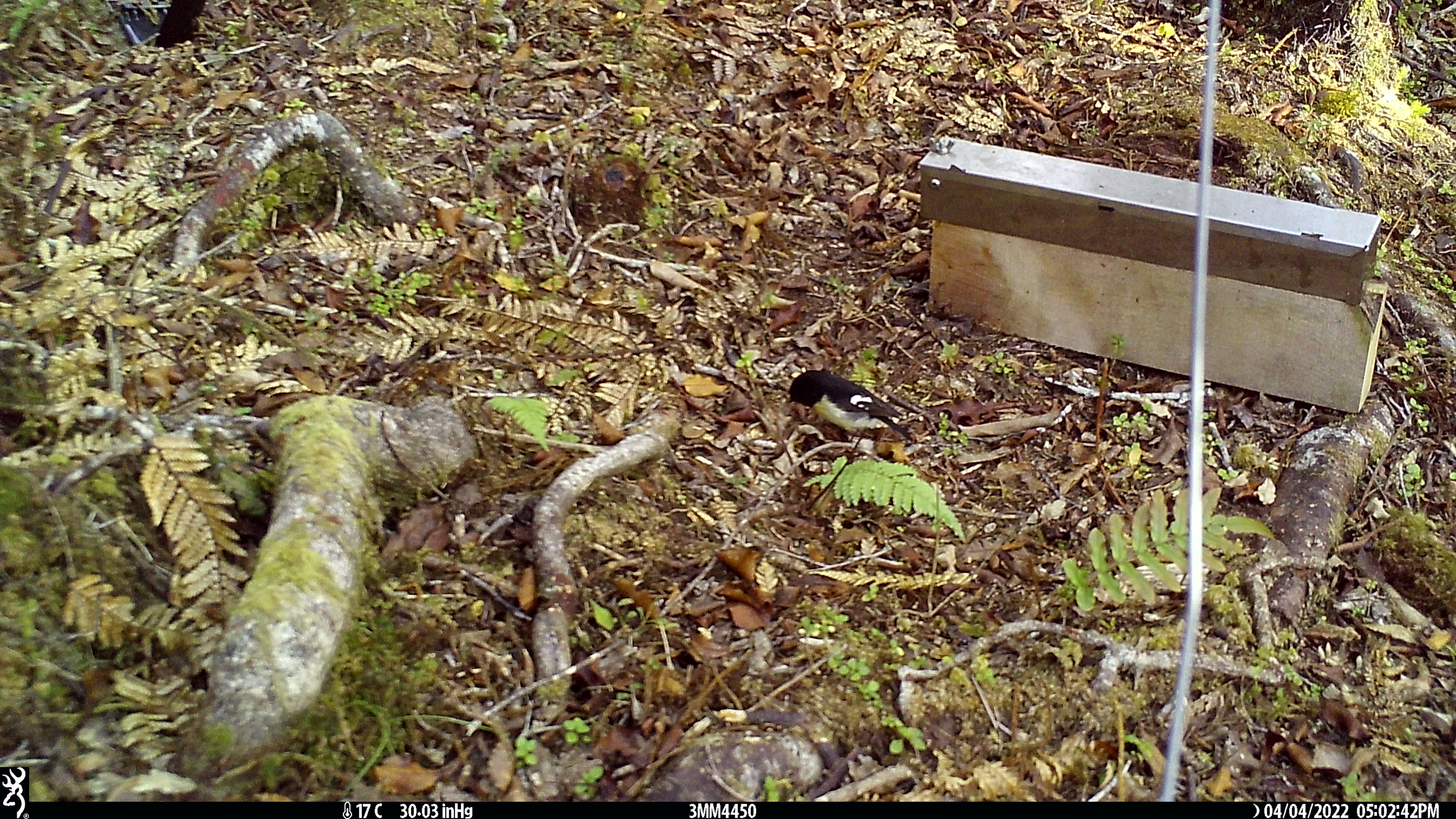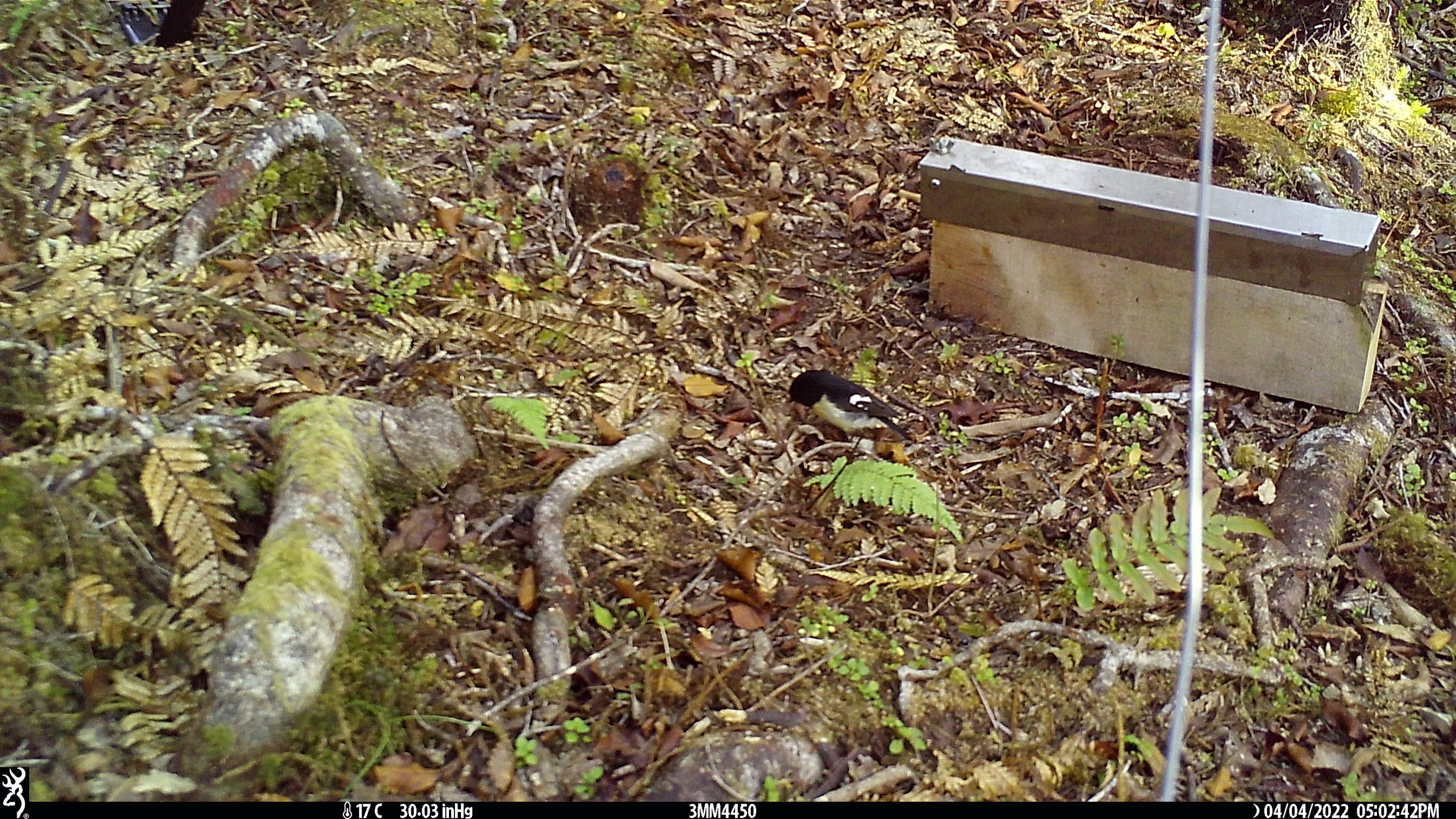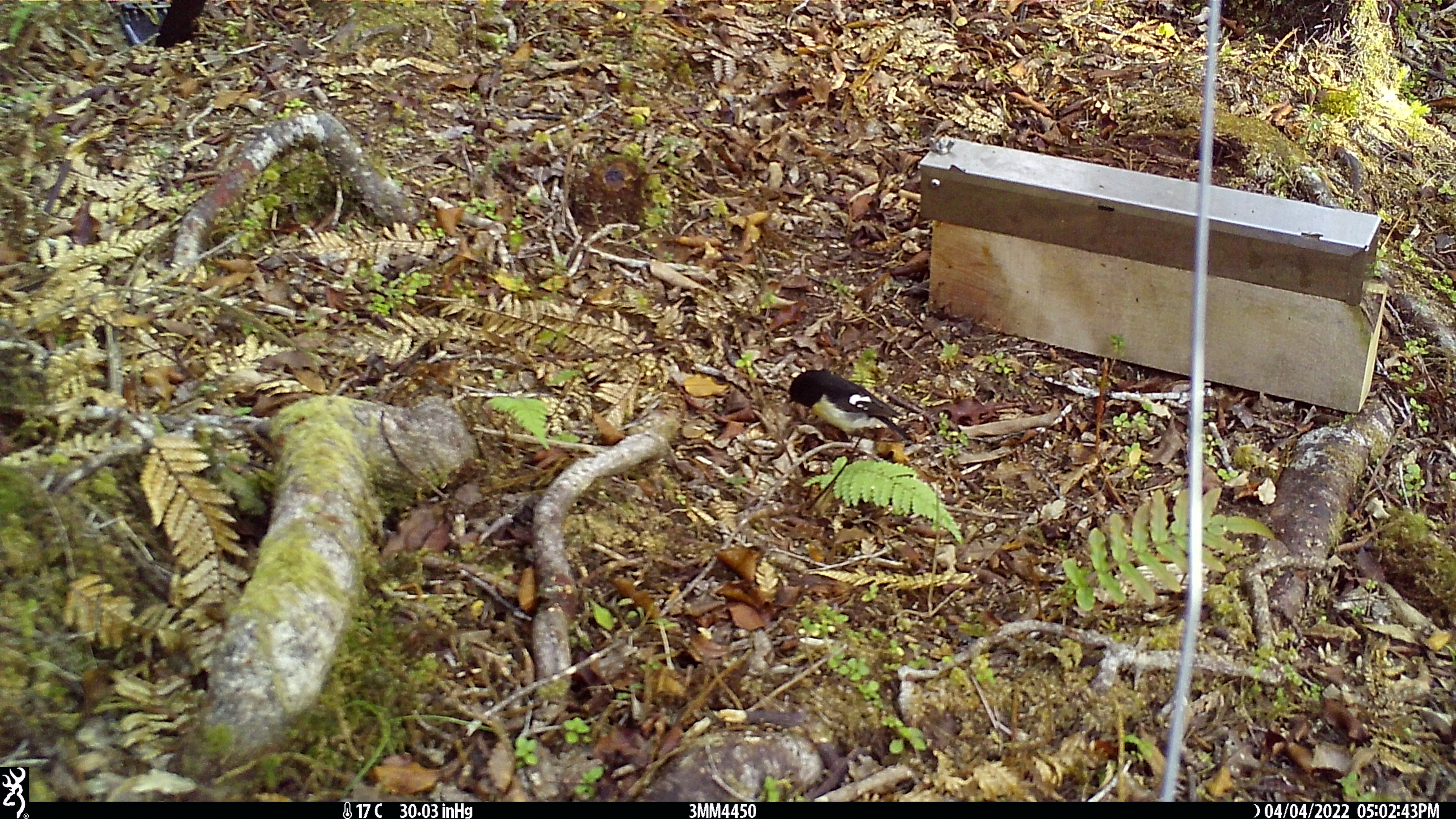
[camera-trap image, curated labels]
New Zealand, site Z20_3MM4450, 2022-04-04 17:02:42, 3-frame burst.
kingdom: Animalia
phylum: Chordata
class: Aves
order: Passeriformes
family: Petroicidae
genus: Petroica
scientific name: Petroica macrocephala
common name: tomtit